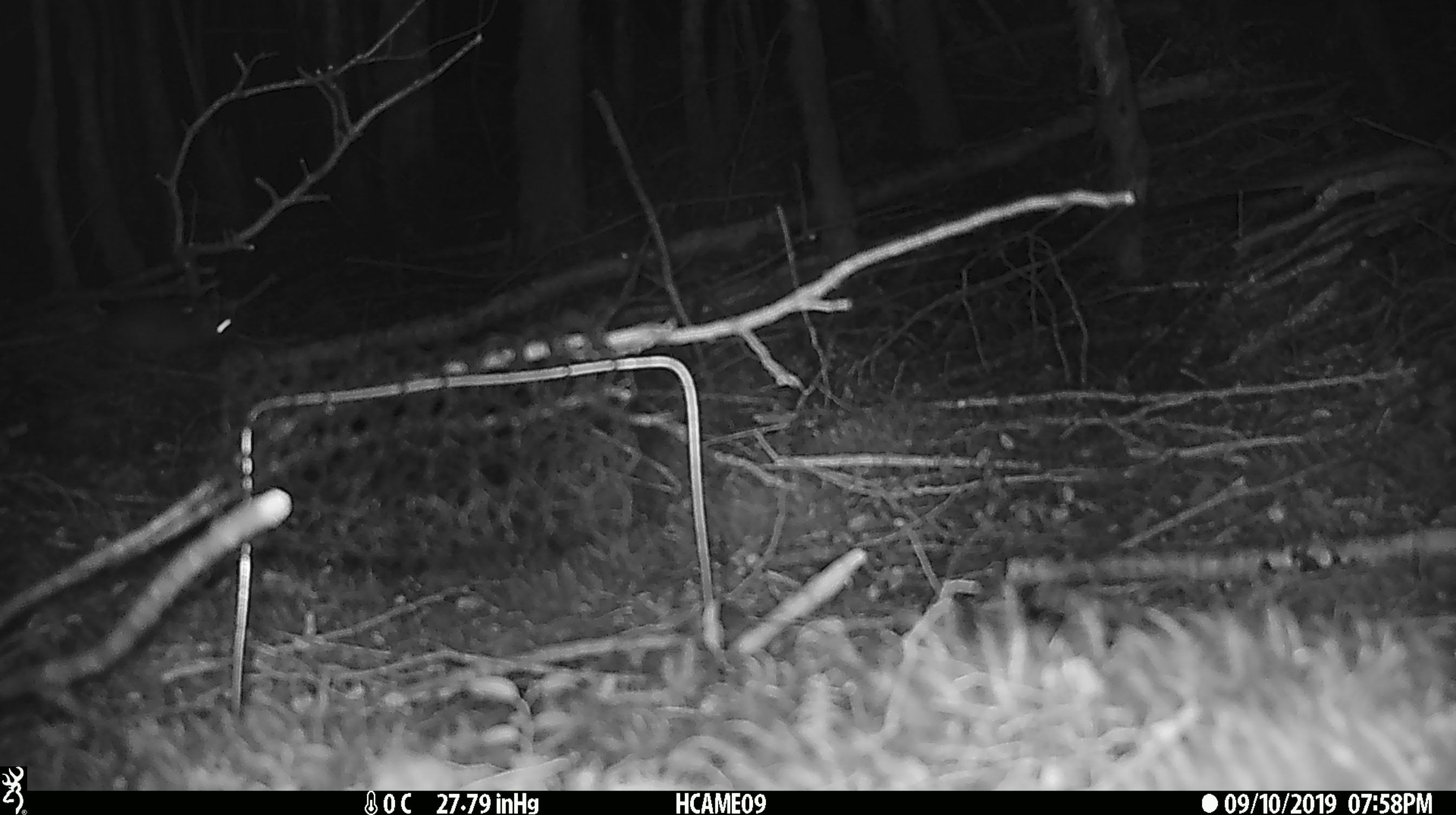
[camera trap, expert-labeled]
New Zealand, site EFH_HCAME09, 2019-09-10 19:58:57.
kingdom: Animalia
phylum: Chordata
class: Mammalia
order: Rodentia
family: Muridae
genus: Mus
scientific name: Mus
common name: mouse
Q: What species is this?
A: Mouse (Mus).